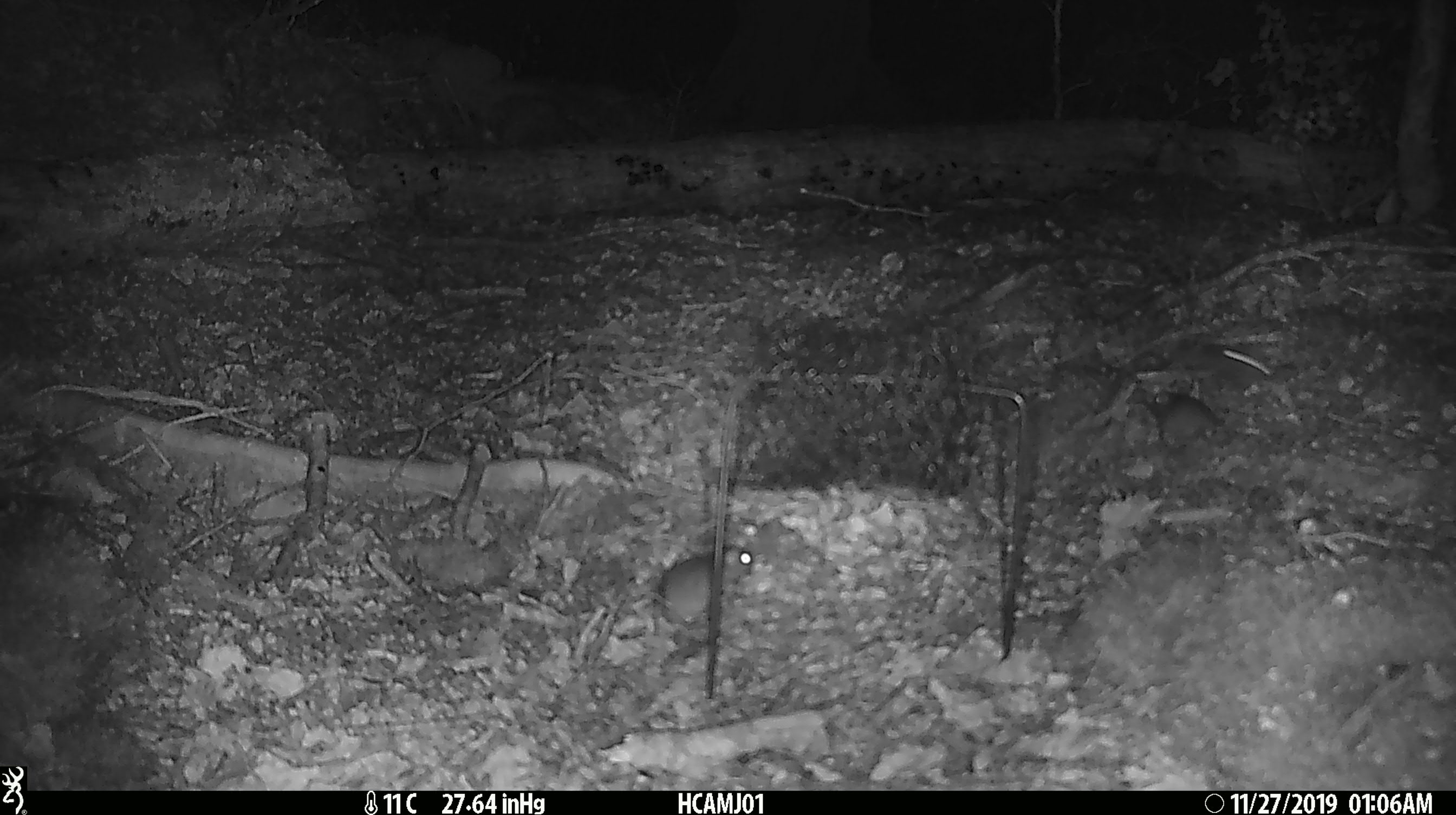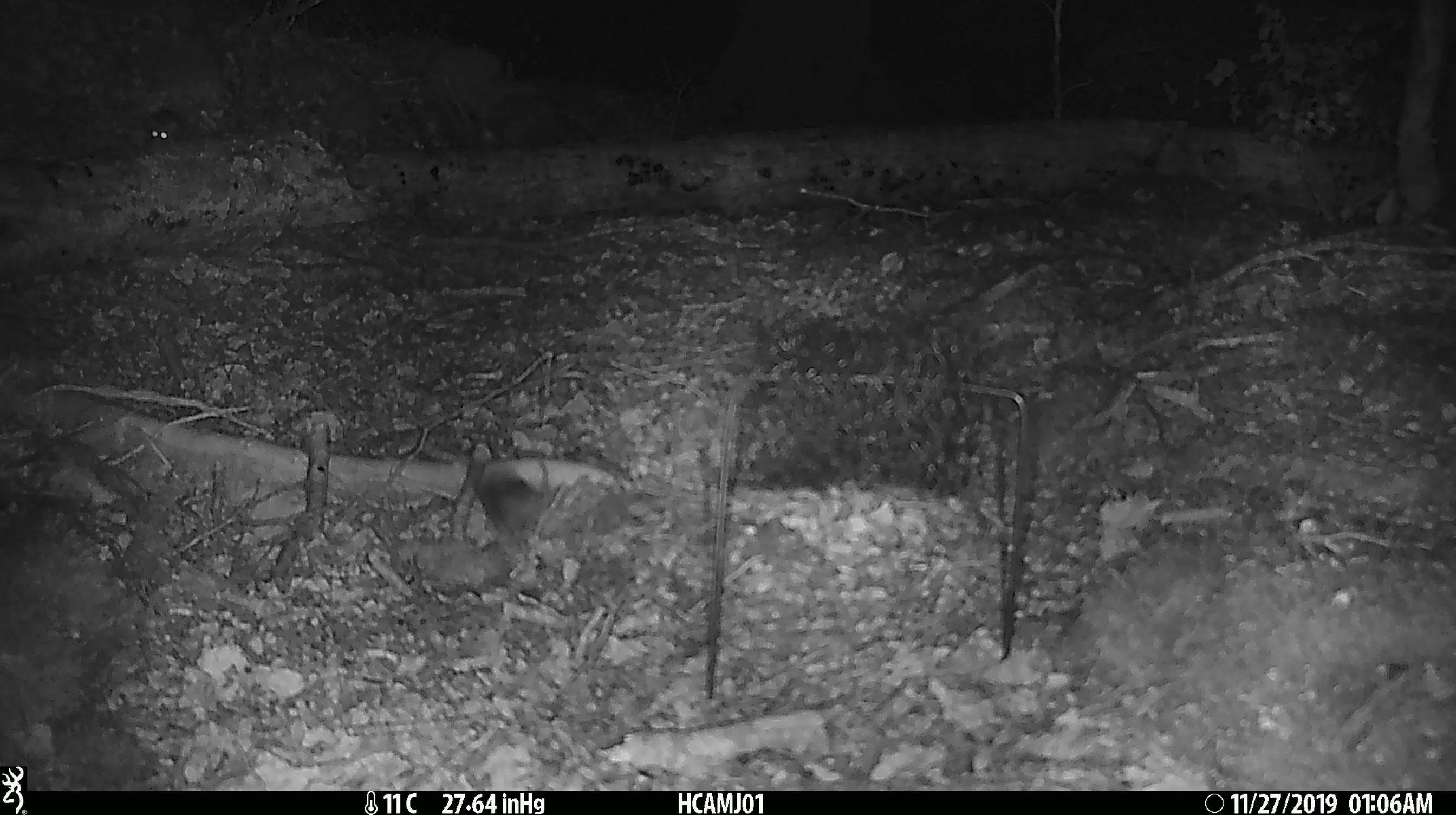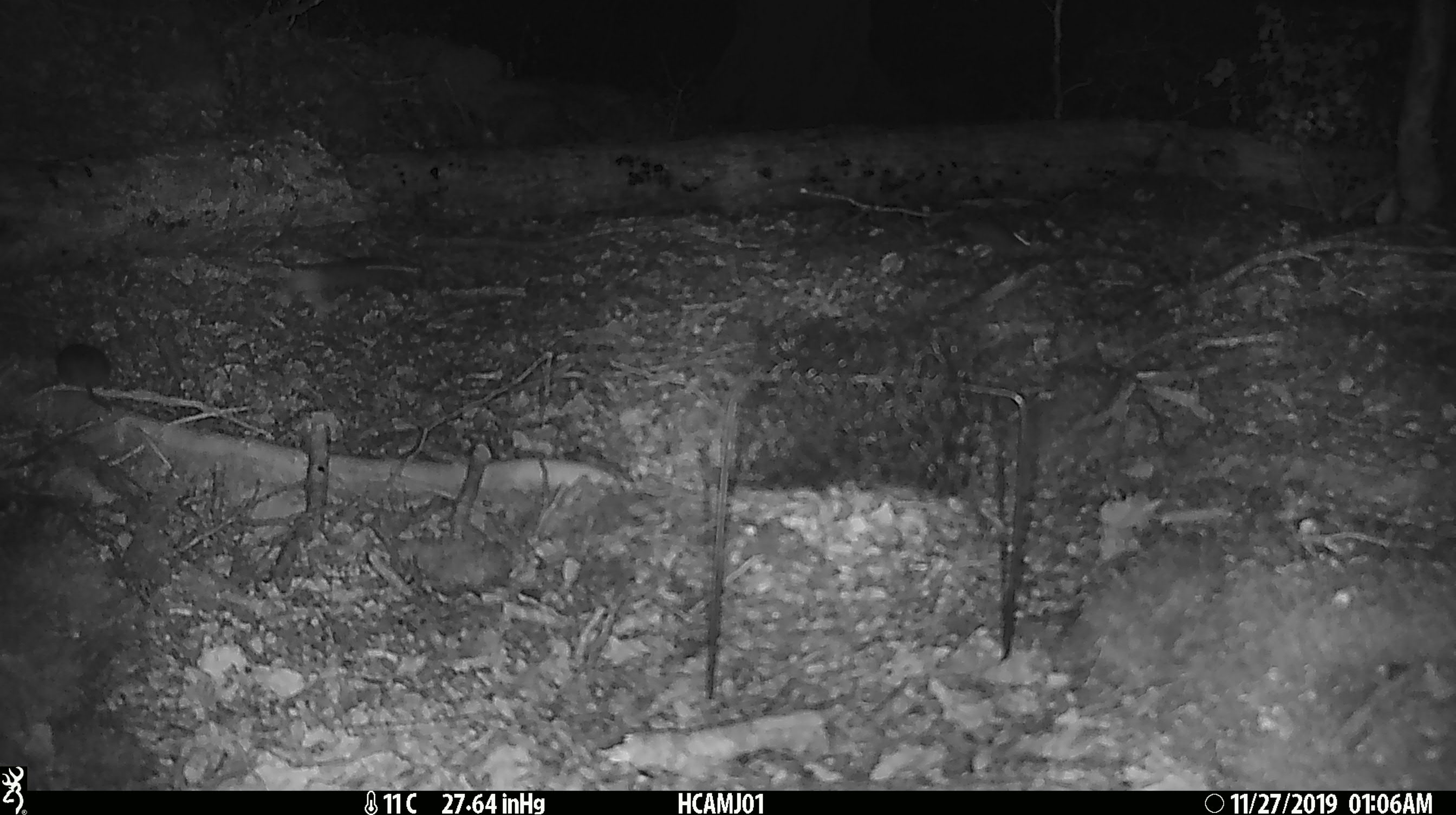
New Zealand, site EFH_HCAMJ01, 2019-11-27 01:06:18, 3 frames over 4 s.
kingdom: Animalia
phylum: Chordata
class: Mammalia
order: Rodentia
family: Muridae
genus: Mus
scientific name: Mus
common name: mouse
Mouse (Mus).